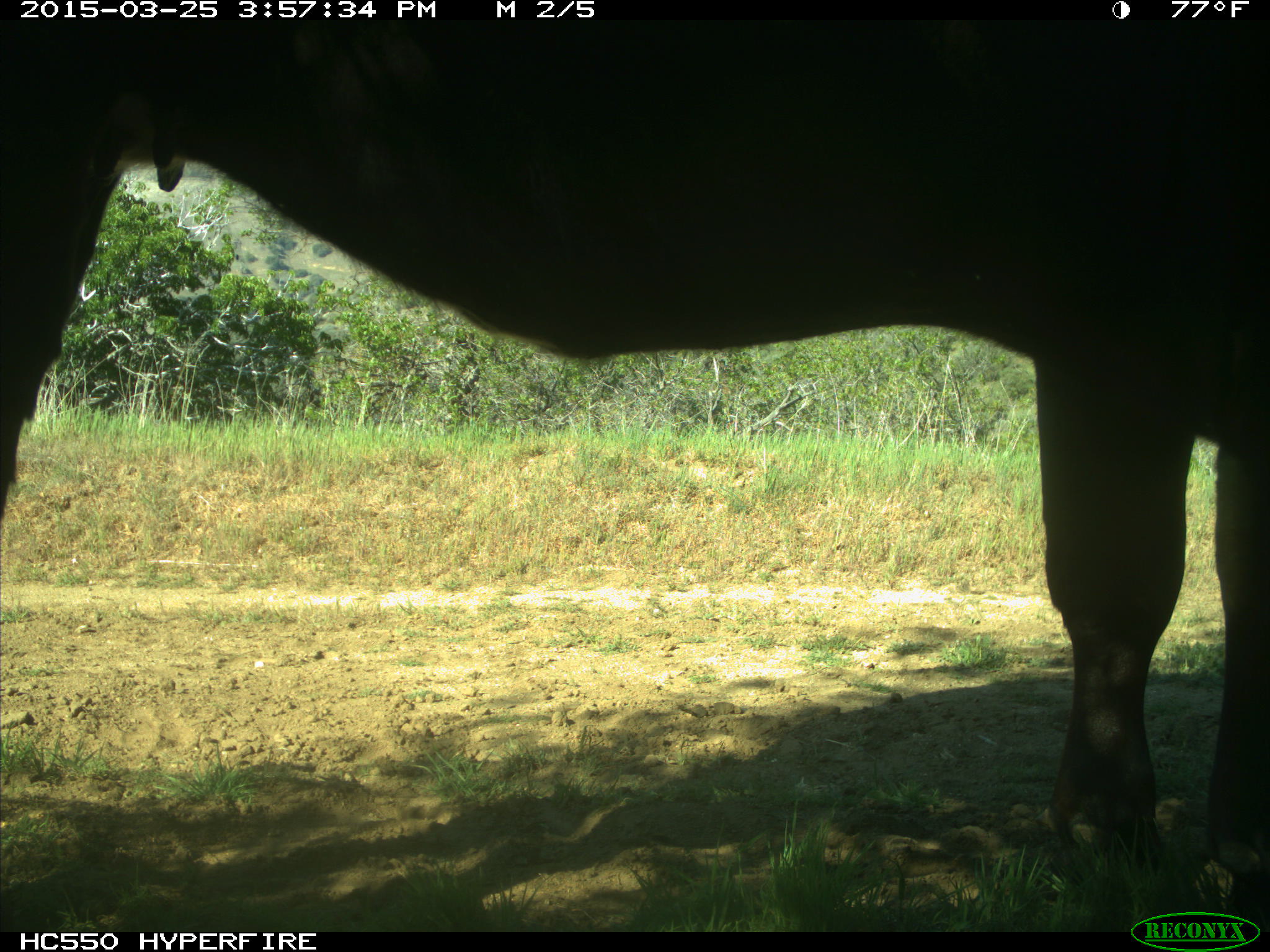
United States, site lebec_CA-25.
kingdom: Animalia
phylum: Chordata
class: Mammalia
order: Artiodactyla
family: Bovidae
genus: Bos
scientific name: Bos taurus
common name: domestic cow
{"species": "Bos taurus (domestic cow)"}